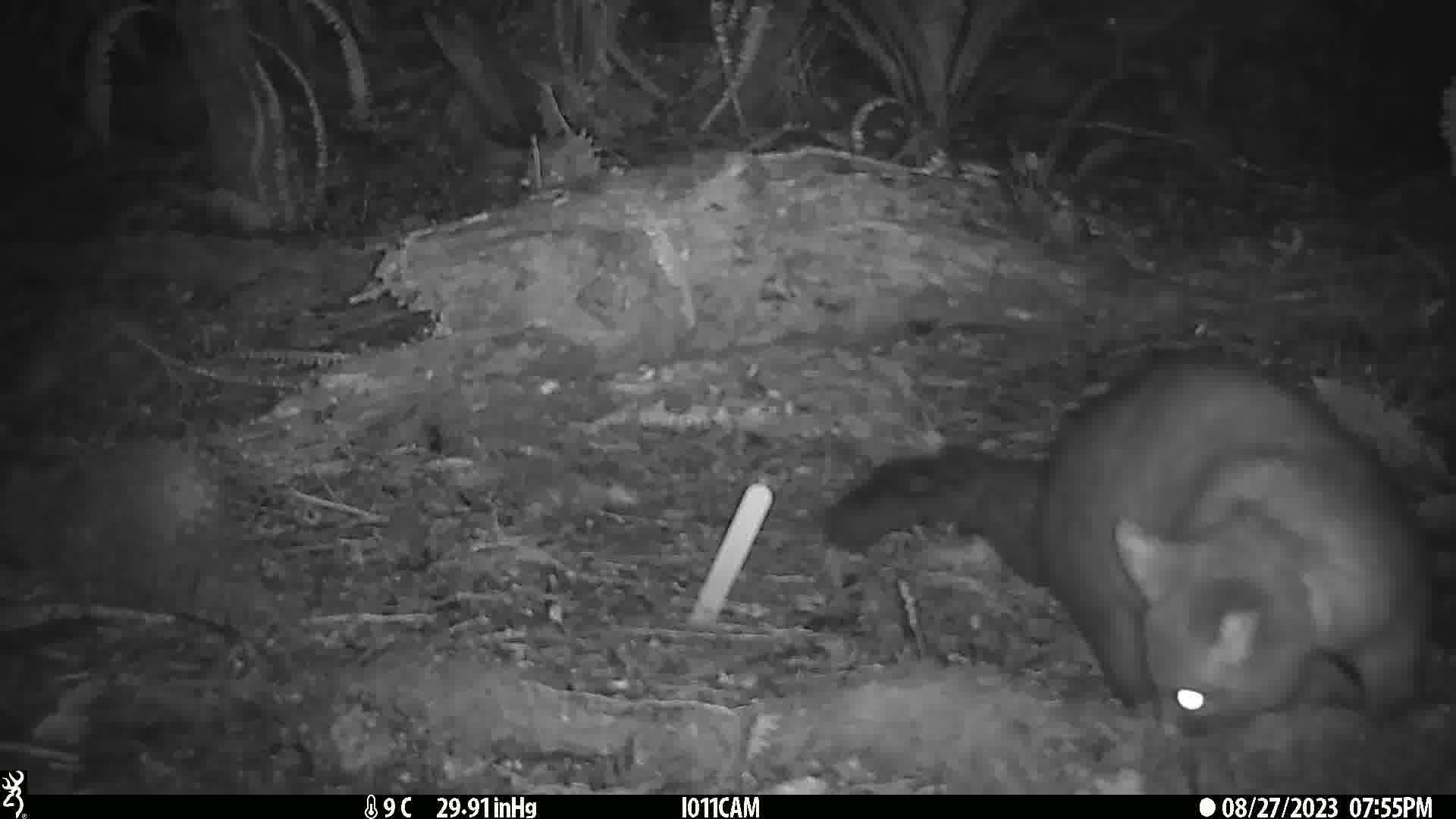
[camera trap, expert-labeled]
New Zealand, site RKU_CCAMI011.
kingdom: Animalia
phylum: Chordata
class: Mammalia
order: Diprotodontia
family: Phalangeridae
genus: Trichosurus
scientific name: Trichosurus vulpecula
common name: common brushtail possum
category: possum